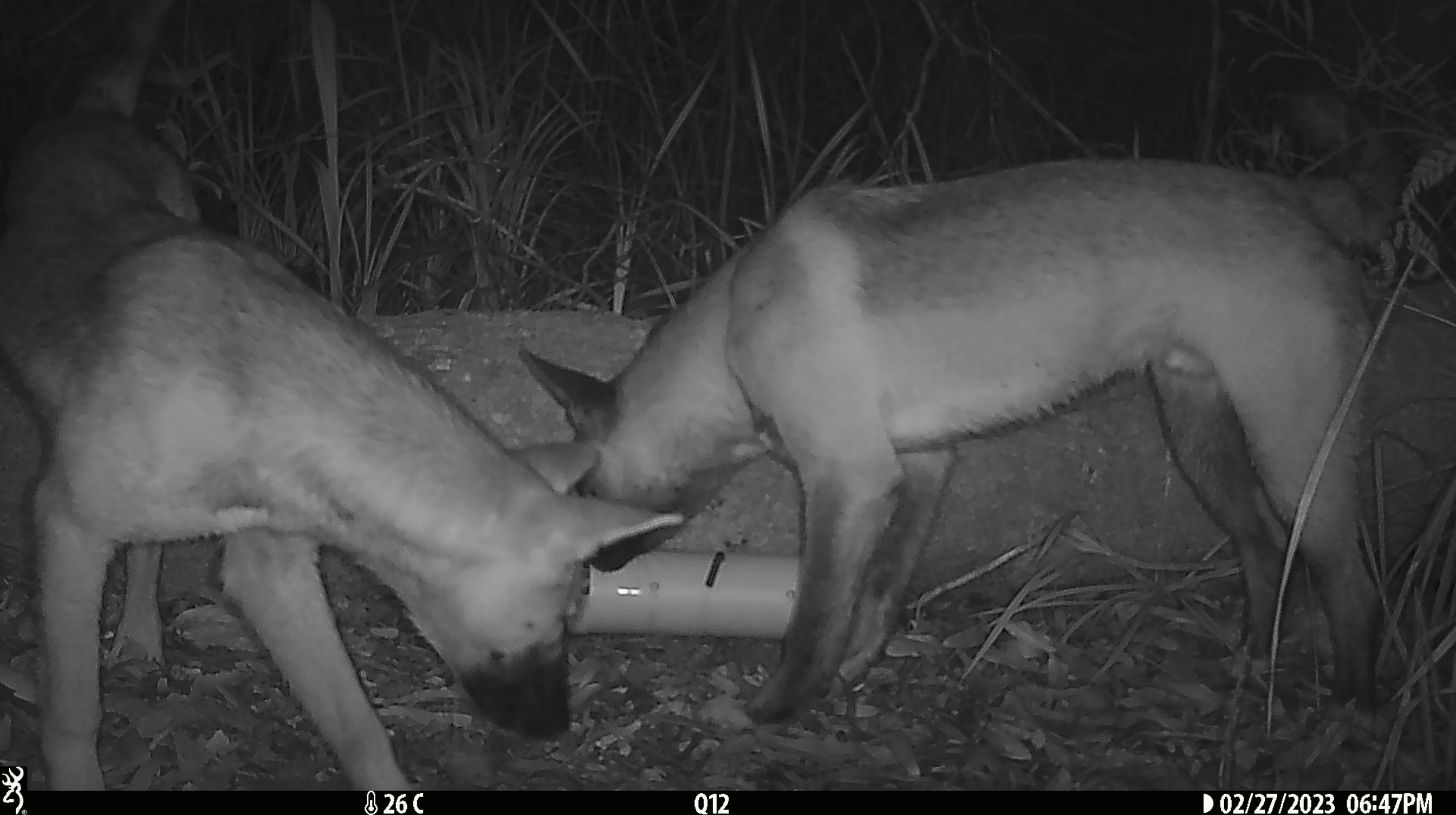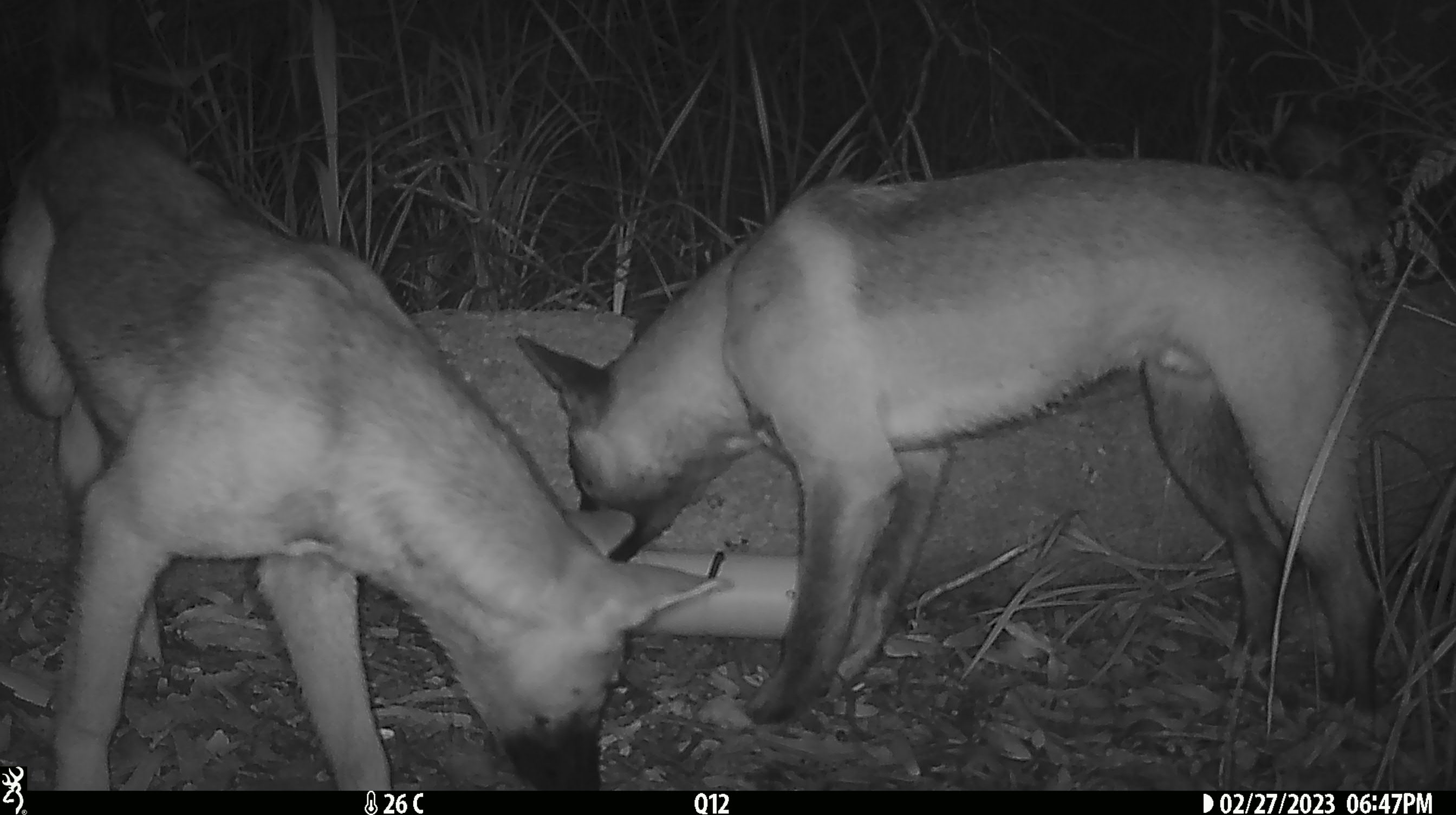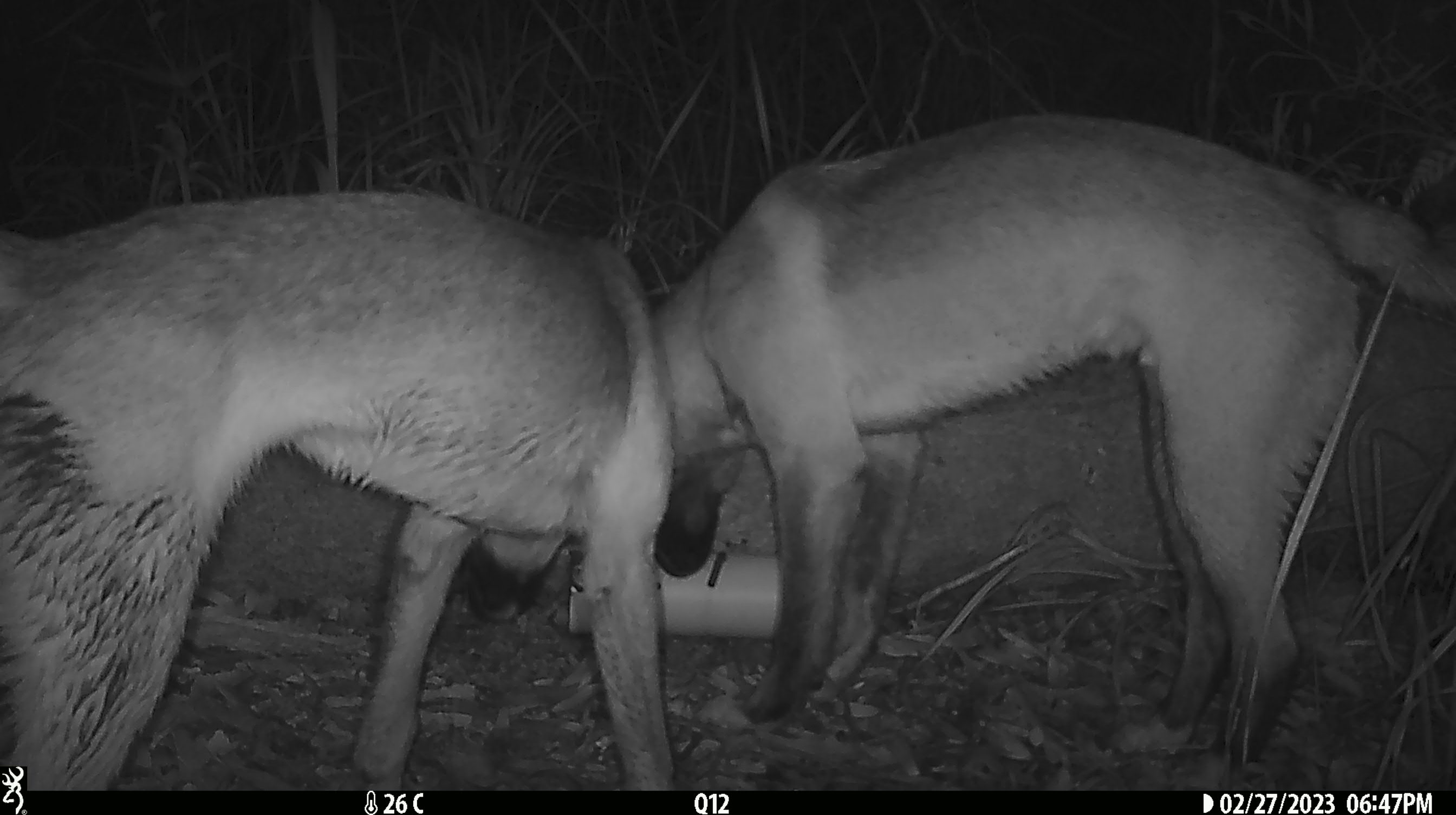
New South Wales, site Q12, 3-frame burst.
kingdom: Animalia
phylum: Chordata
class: Mammalia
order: Carnivora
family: Canidae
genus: Canis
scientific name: Canis familiaris dingo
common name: dingo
Dingo (Canis familiaris dingo).